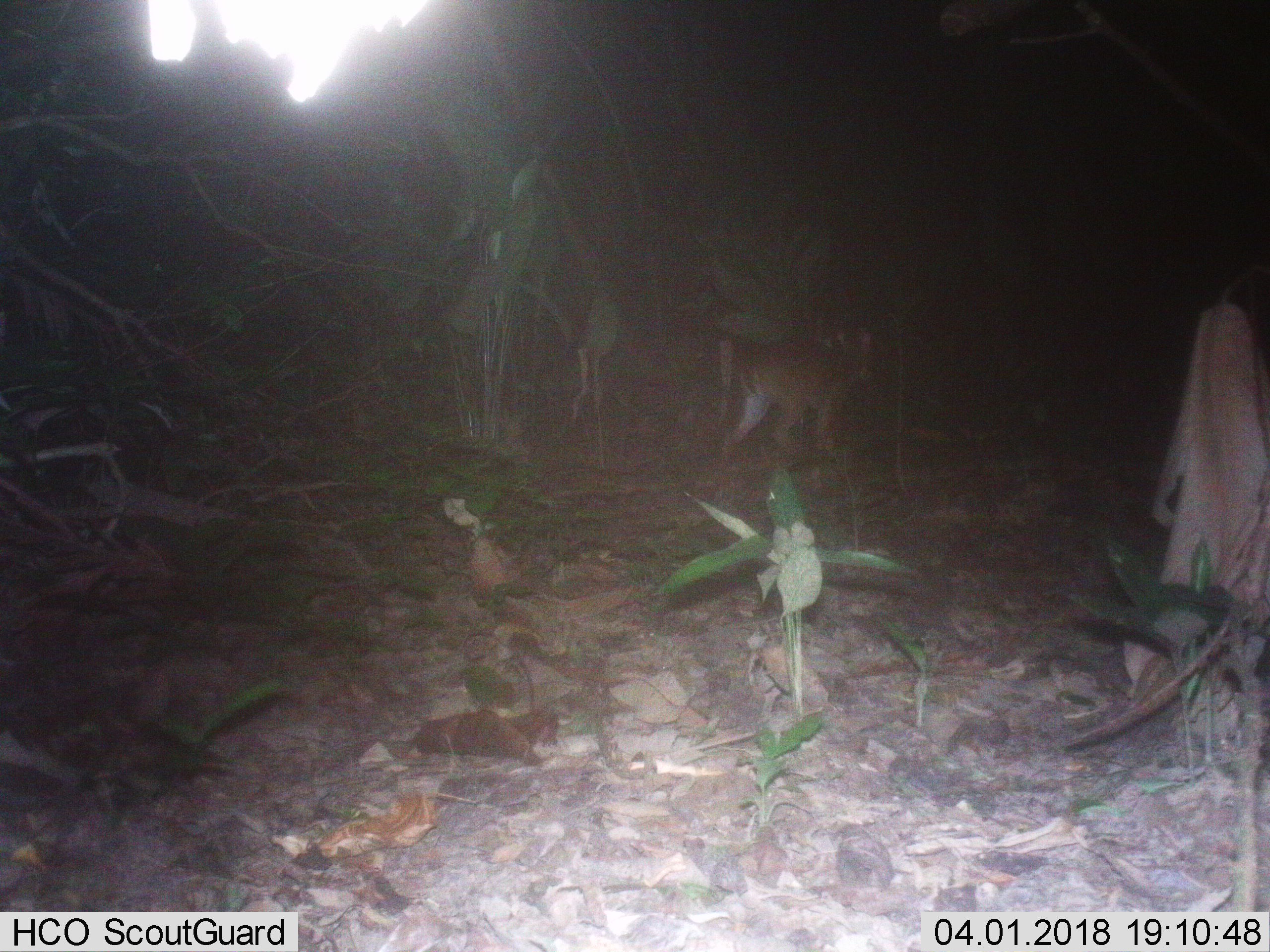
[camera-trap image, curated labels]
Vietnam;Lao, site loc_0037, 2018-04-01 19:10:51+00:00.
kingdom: Animalia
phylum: Chordata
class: Mammalia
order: Artiodactyla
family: Cervidae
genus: Muntiacus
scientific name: Muntiacus vuquangensis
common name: large-antlered muntjac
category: large antlered muntjac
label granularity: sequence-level